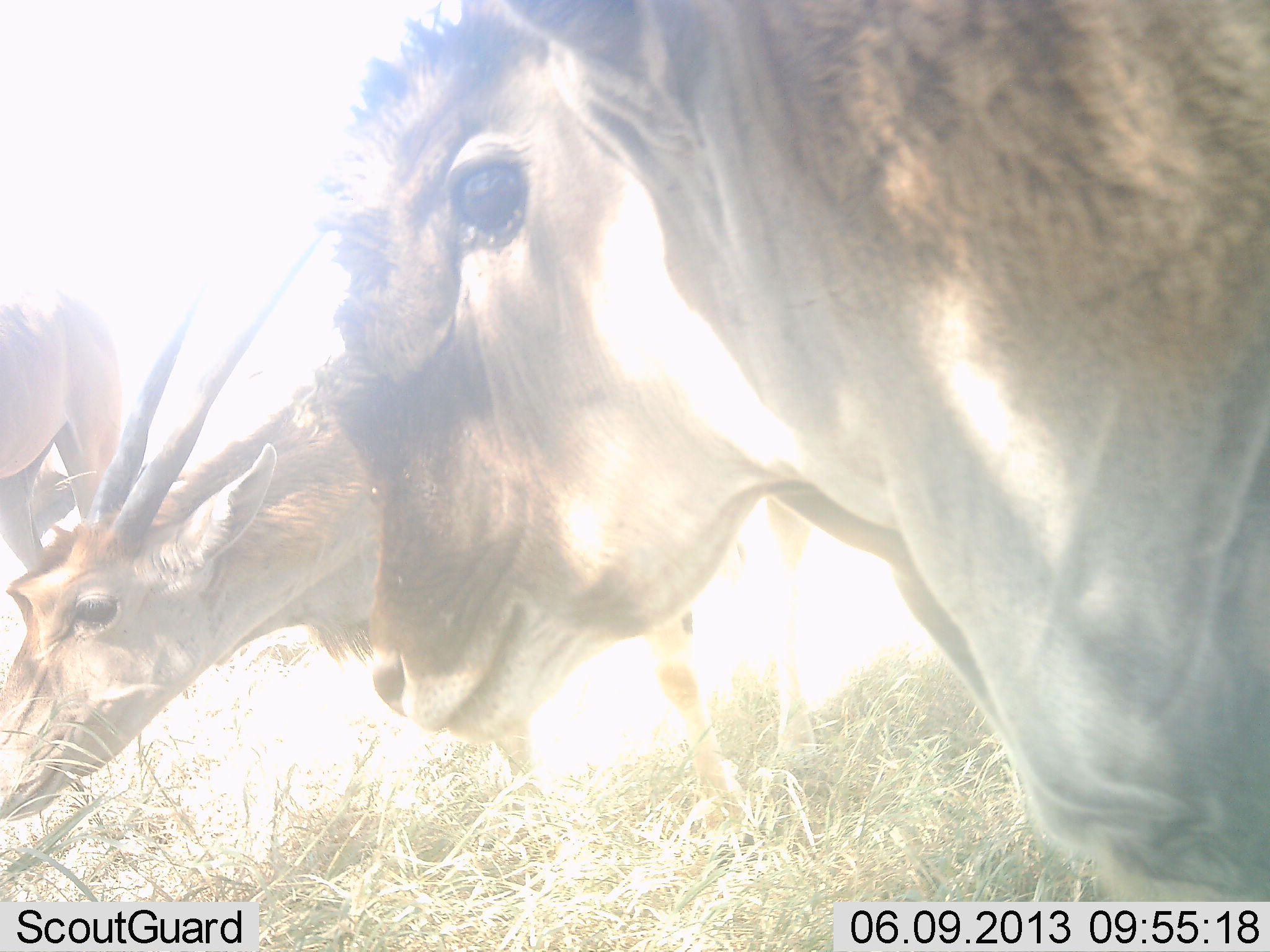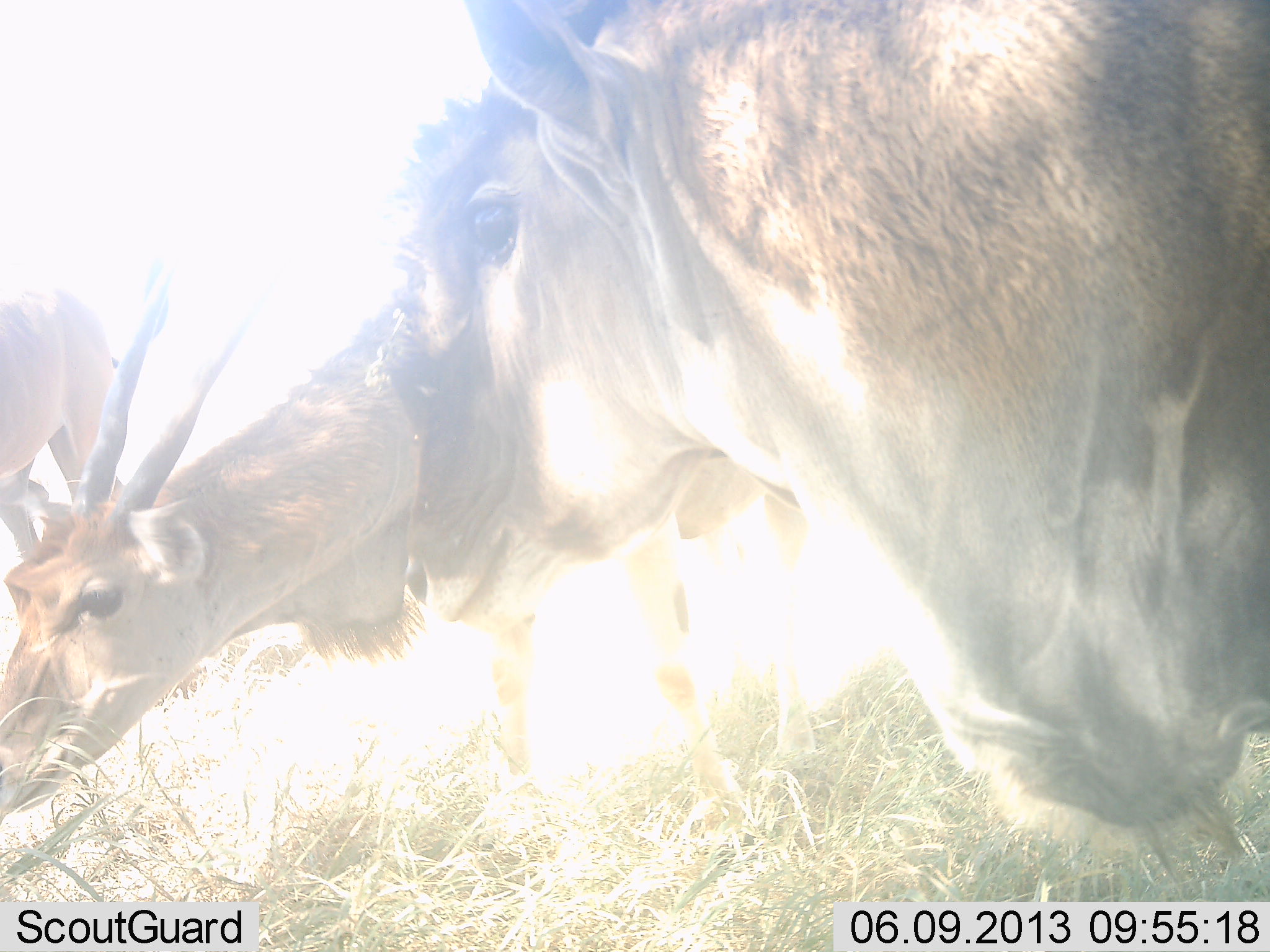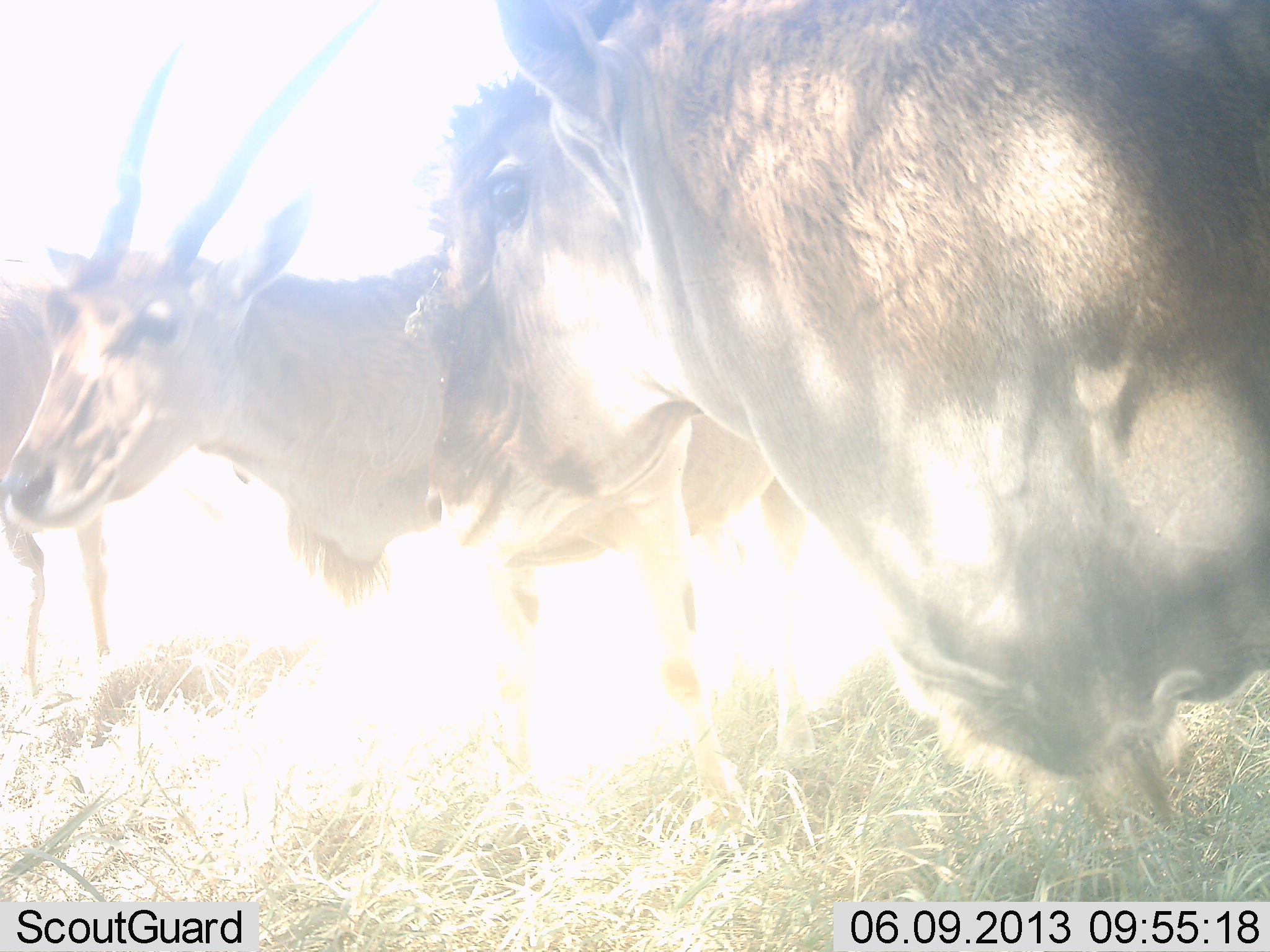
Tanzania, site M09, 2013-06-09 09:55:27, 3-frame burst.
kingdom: Animalia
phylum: Chordata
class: Mammalia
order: Artiodactyla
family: Bovidae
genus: Tragelaphus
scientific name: Tragelaphus oryx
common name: eland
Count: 3.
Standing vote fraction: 75%.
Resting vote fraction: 0%.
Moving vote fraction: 17%.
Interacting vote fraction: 17%.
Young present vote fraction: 0%.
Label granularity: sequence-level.